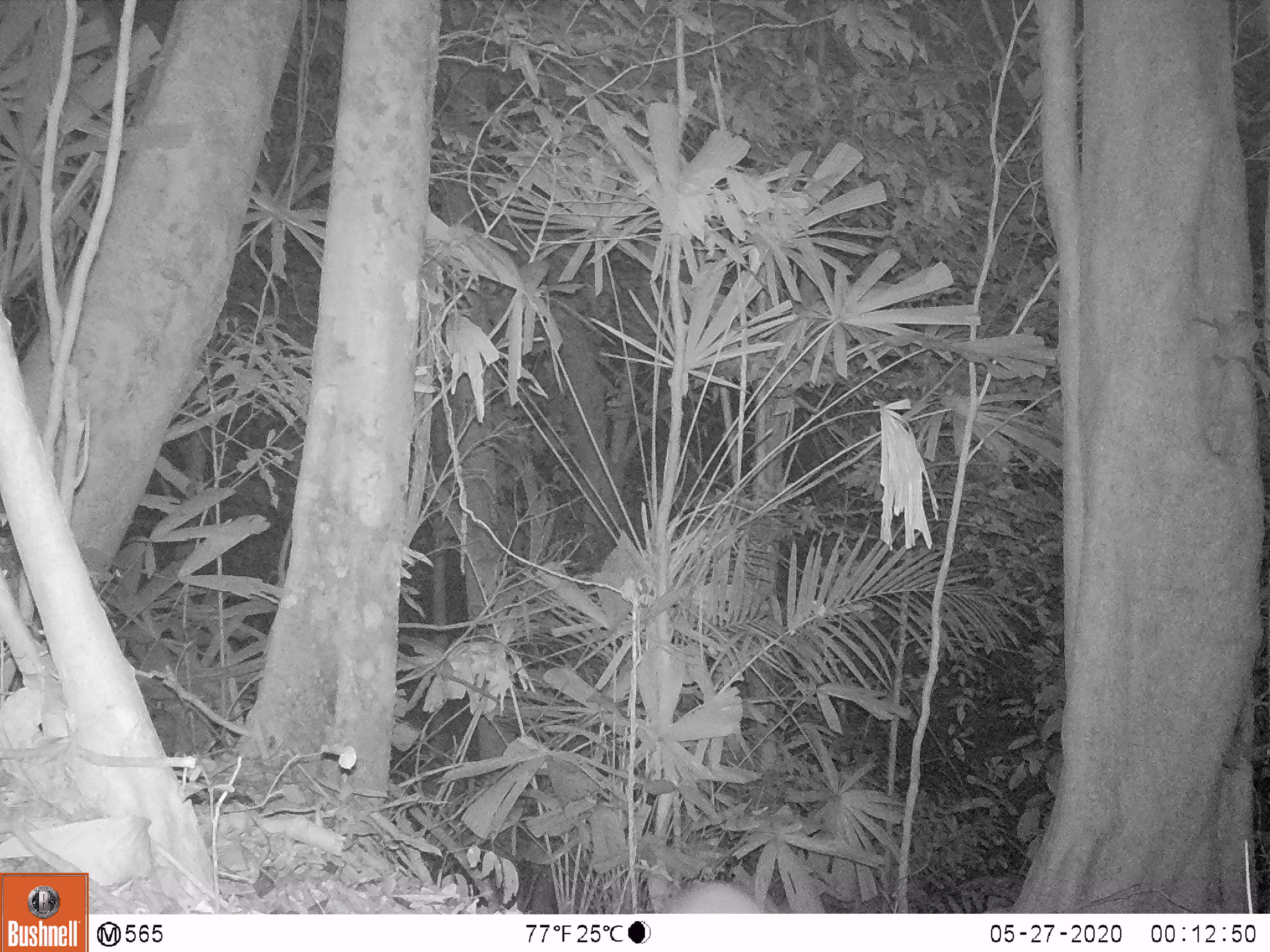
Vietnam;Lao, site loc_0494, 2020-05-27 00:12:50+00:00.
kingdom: Animalia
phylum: Chordata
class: Mammalia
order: Carnivora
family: Mustelidae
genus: Melogale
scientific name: Melogale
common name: ferret badger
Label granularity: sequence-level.